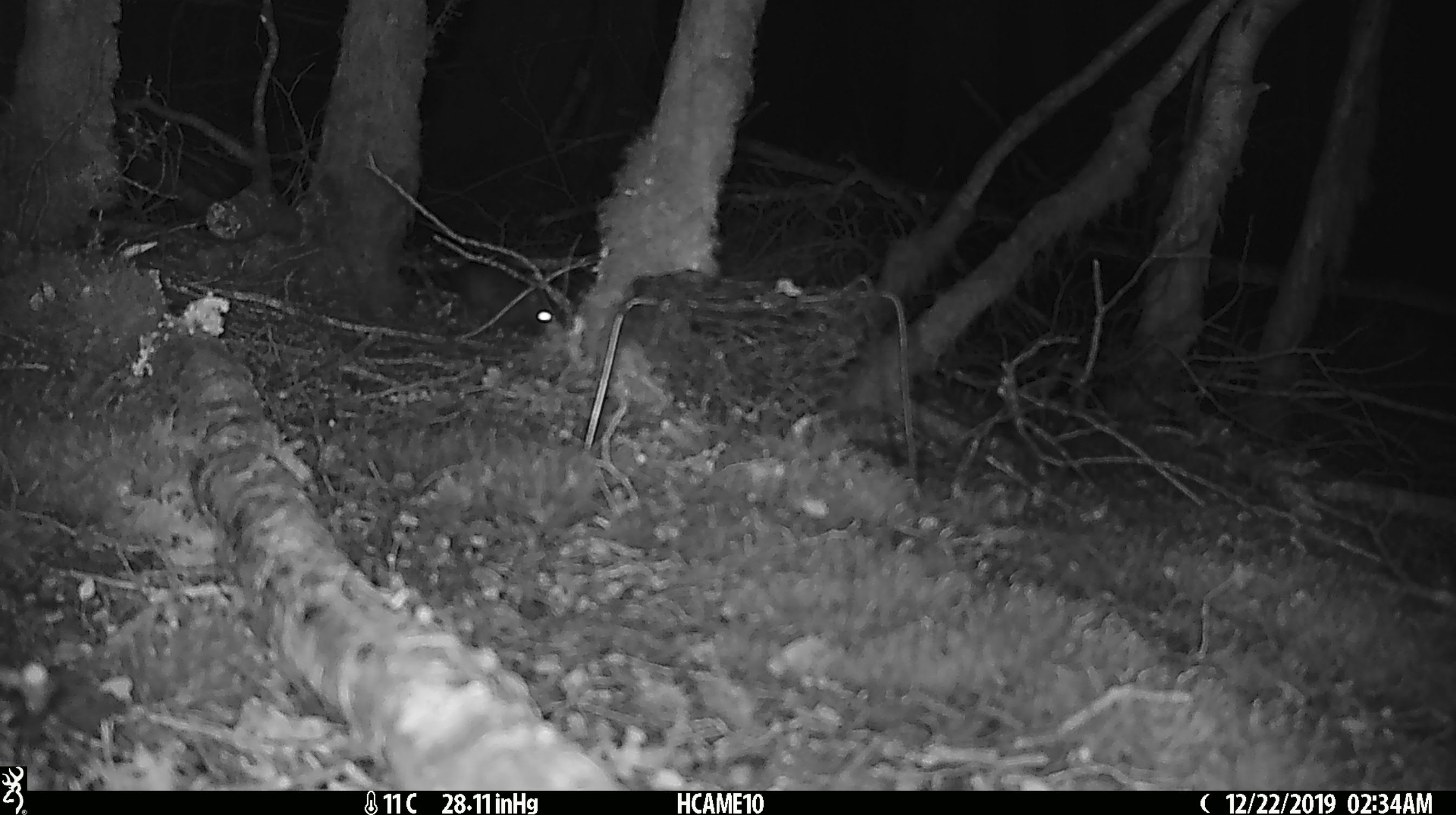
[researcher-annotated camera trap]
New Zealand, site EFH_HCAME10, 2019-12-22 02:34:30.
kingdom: Animalia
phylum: Chordata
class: Mammalia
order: Rodentia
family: Muridae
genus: Mus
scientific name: Mus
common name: mouse